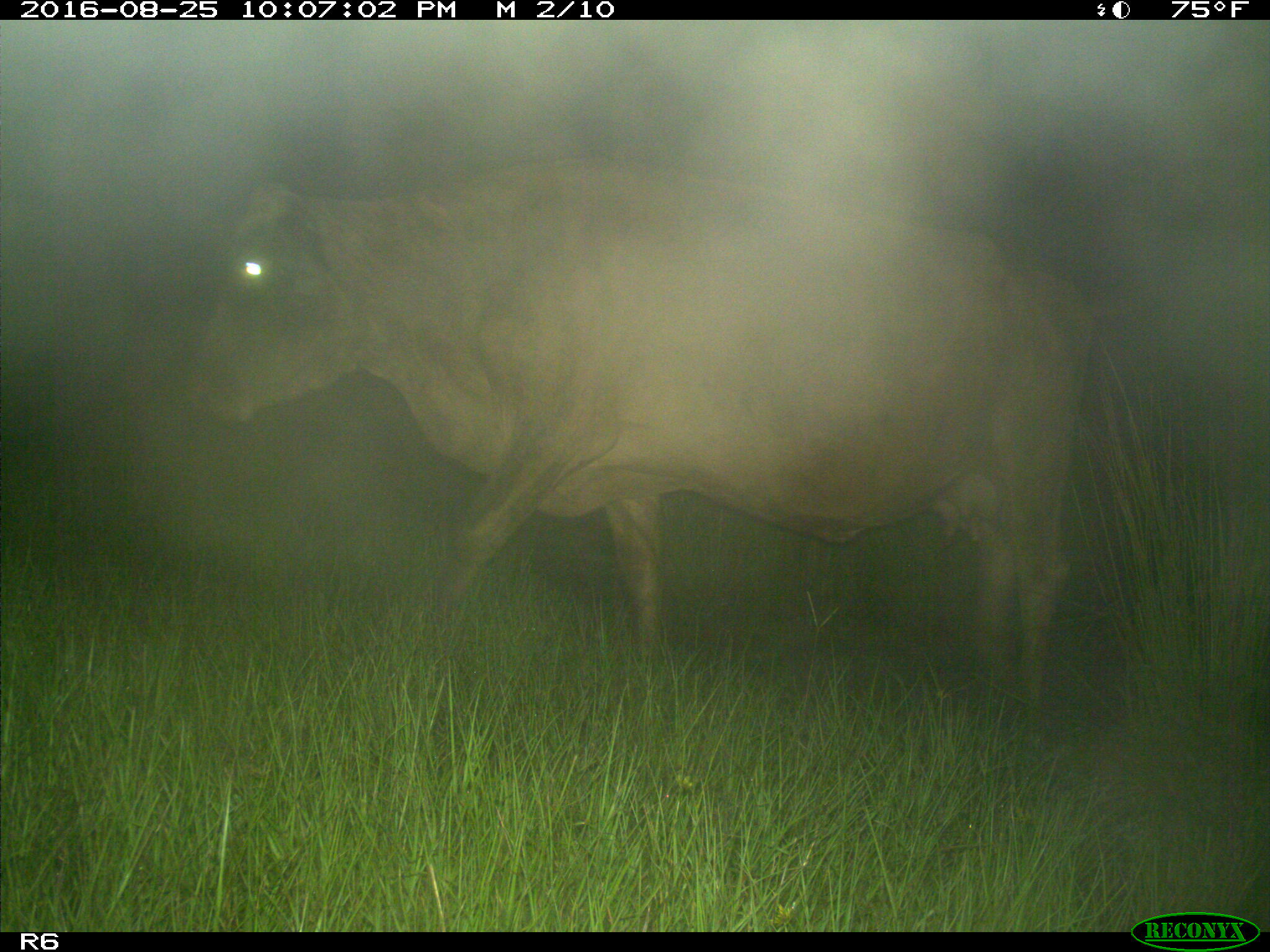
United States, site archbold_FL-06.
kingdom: Animalia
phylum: Chordata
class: Mammalia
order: Artiodactyla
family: Bovidae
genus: Bos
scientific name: Bos taurus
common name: domestic cow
Bos taurus (domestic cow).